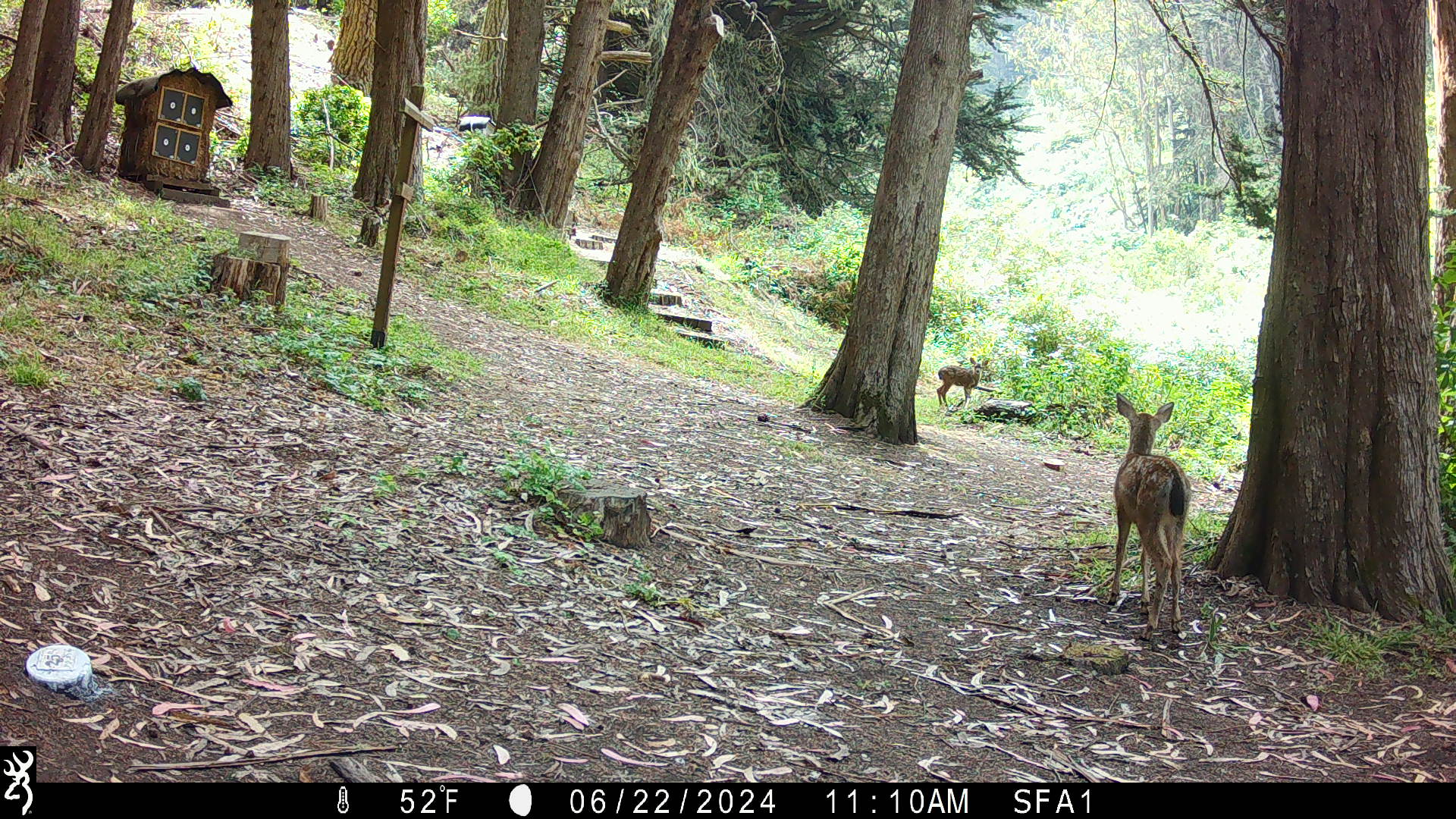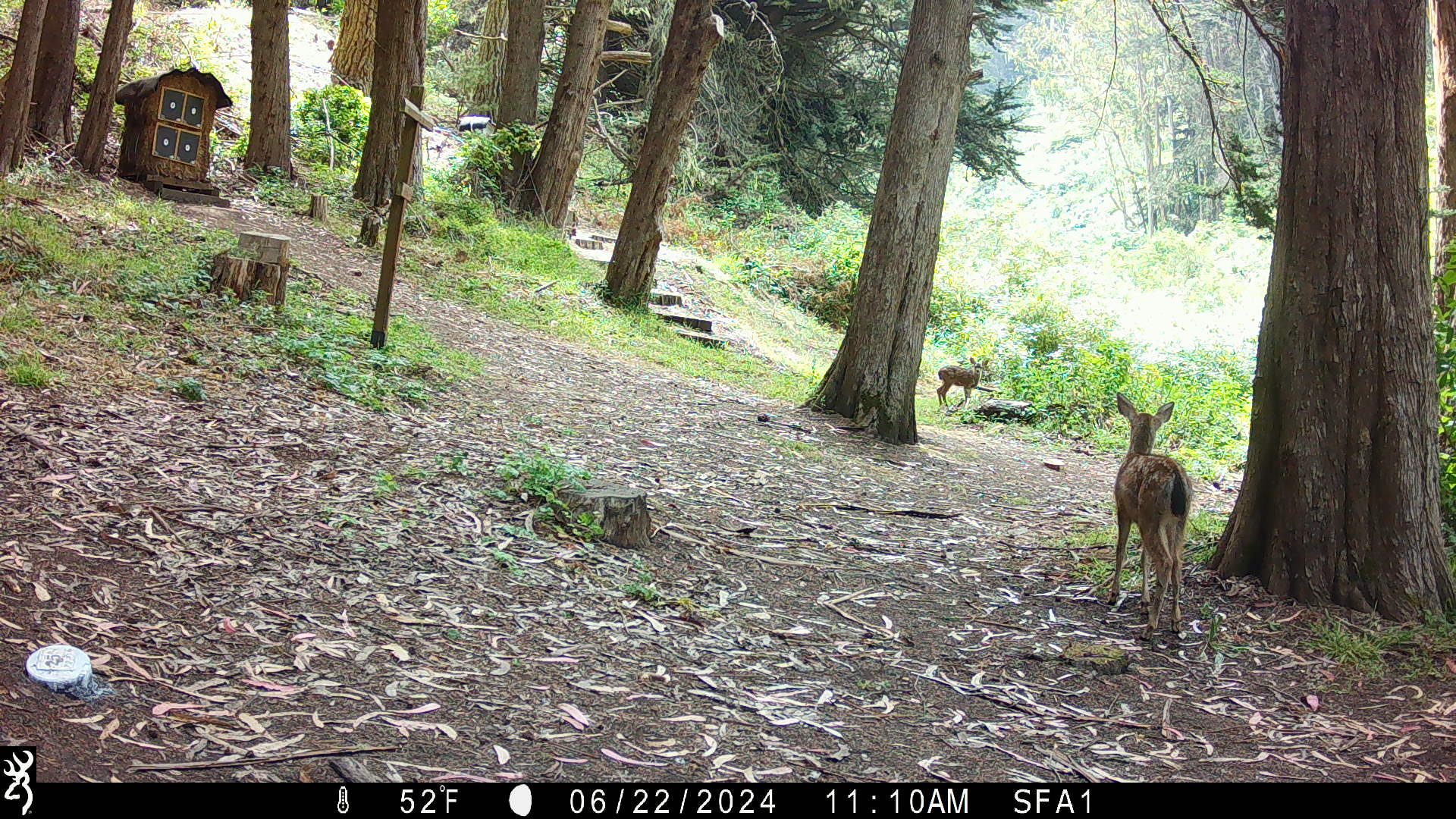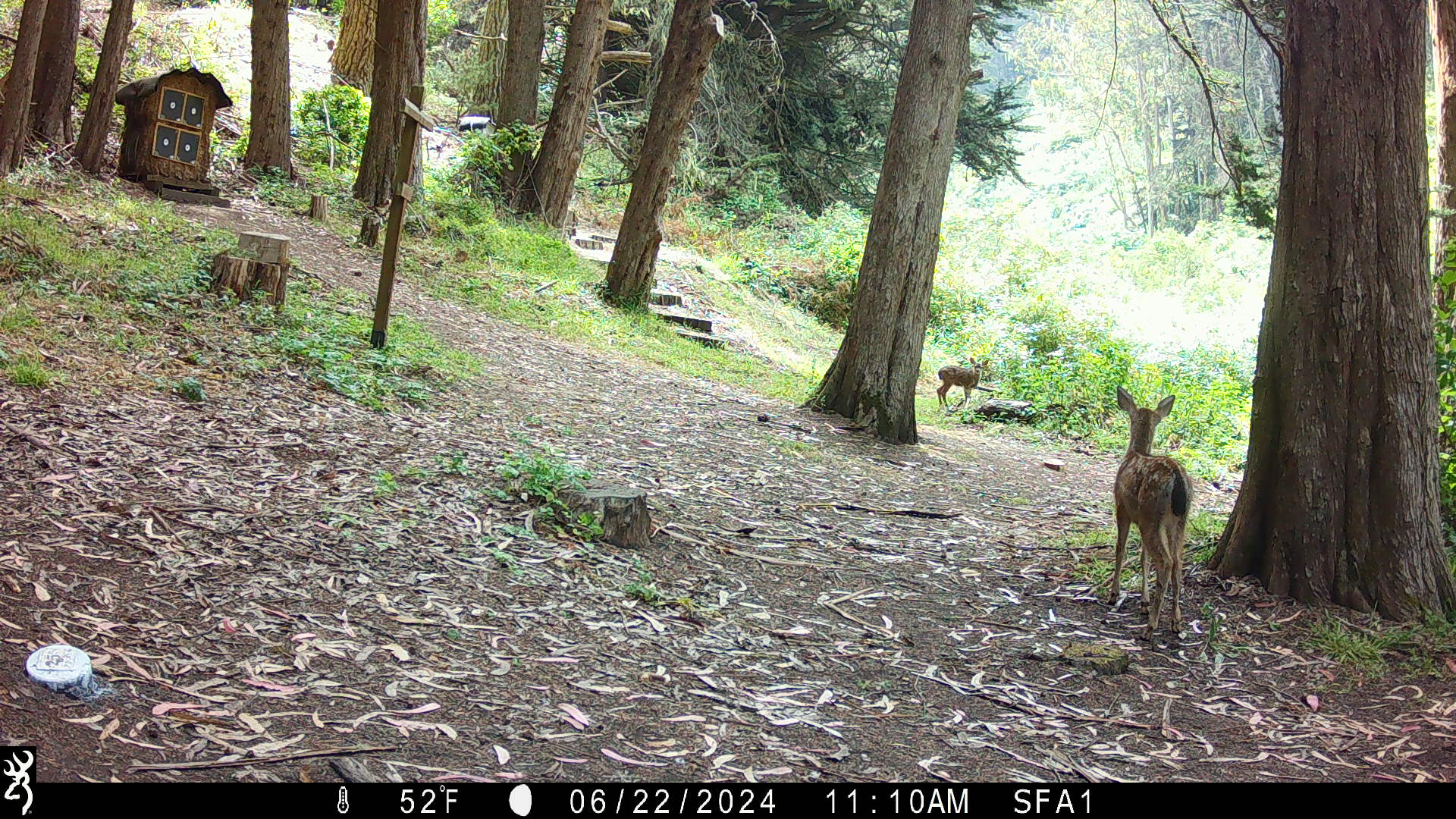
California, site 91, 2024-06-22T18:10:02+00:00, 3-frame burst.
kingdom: Animalia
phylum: Chordata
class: Mammalia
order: Artiodactyla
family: Cervidae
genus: Odocoileus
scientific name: Odocoileus hemionus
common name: mule deer